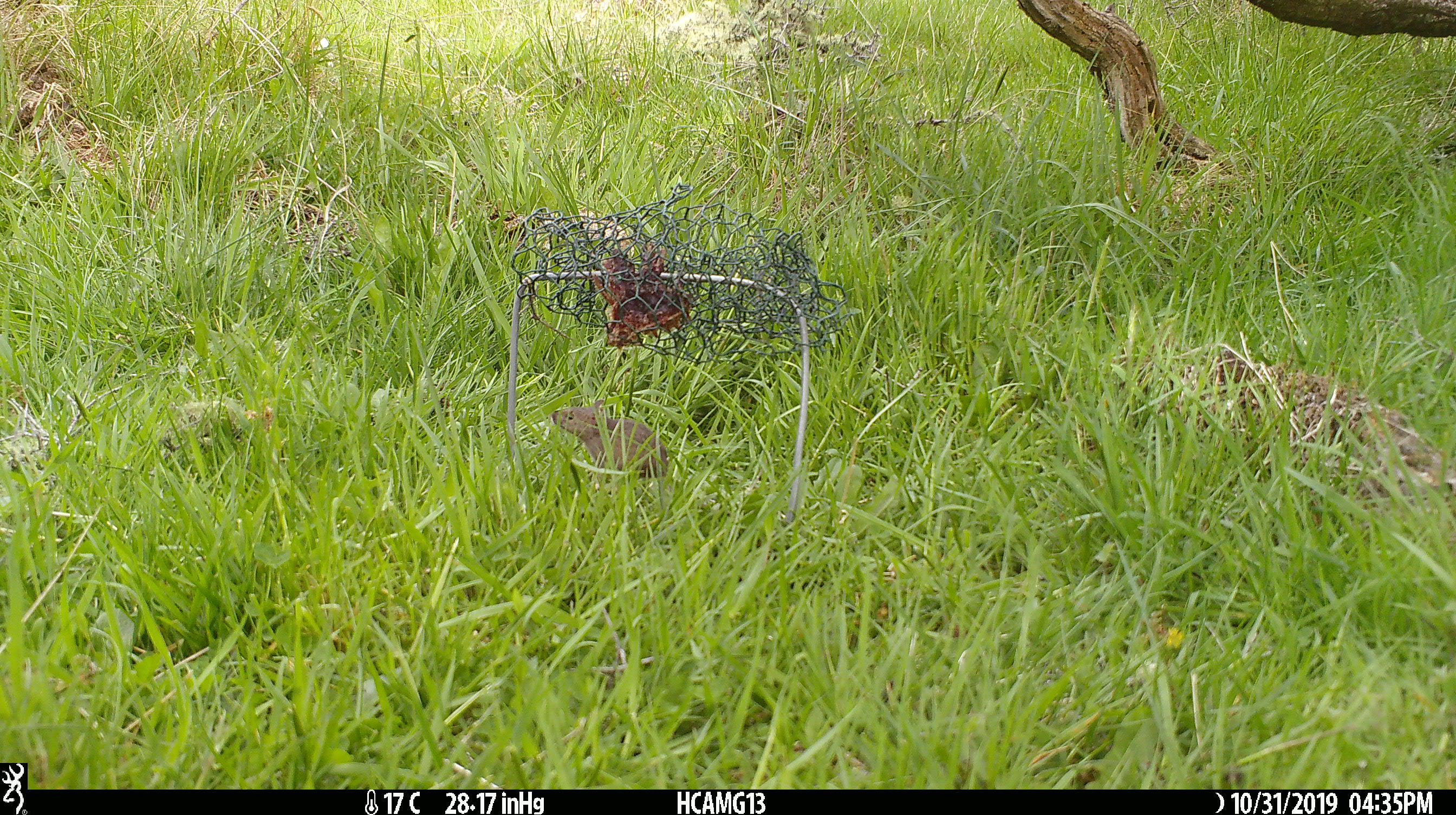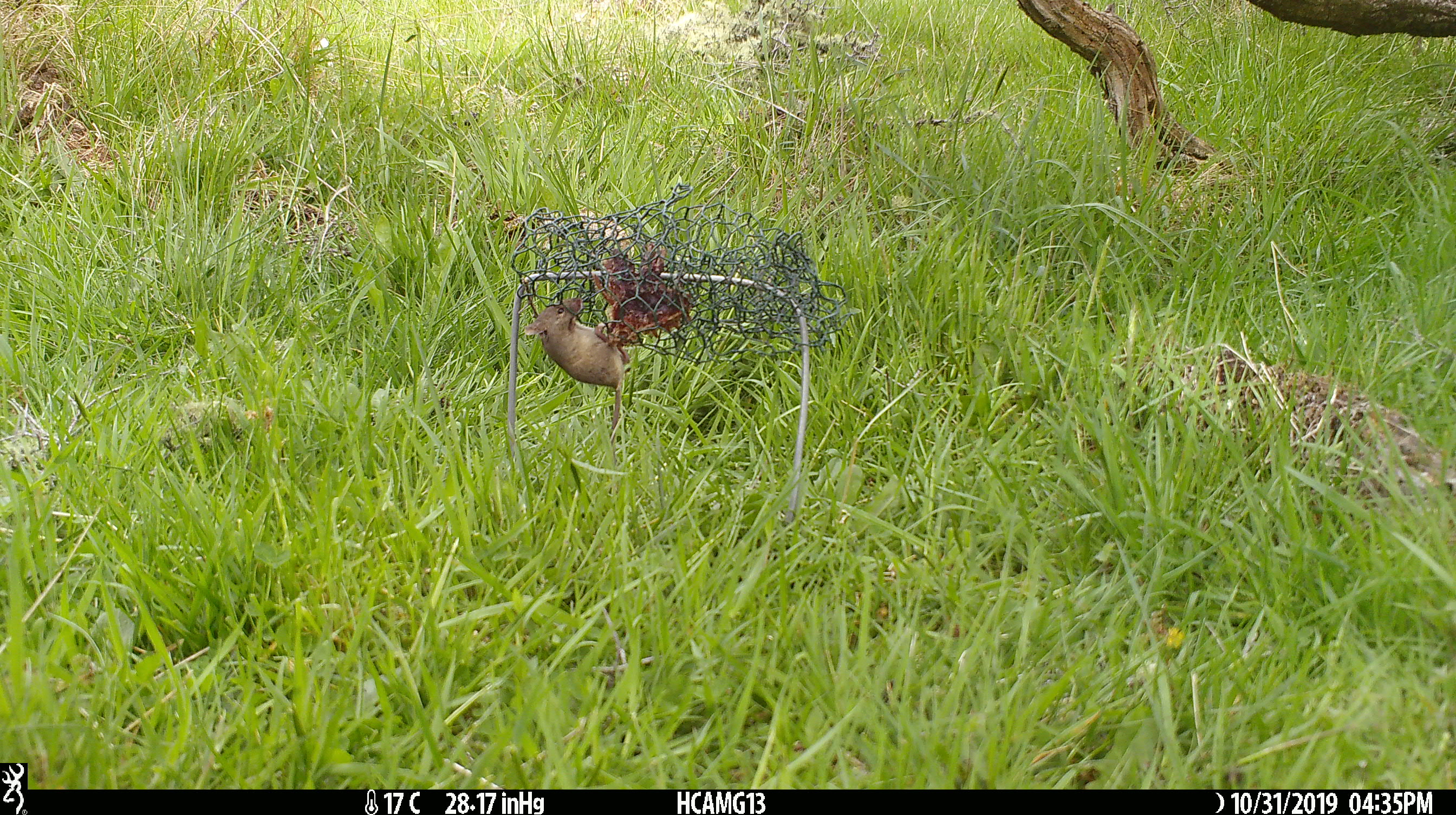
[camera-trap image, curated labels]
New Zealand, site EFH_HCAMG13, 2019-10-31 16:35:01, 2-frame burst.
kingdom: Animalia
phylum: Chordata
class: Mammalia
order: Rodentia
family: Muridae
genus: Mus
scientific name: Mus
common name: mouse